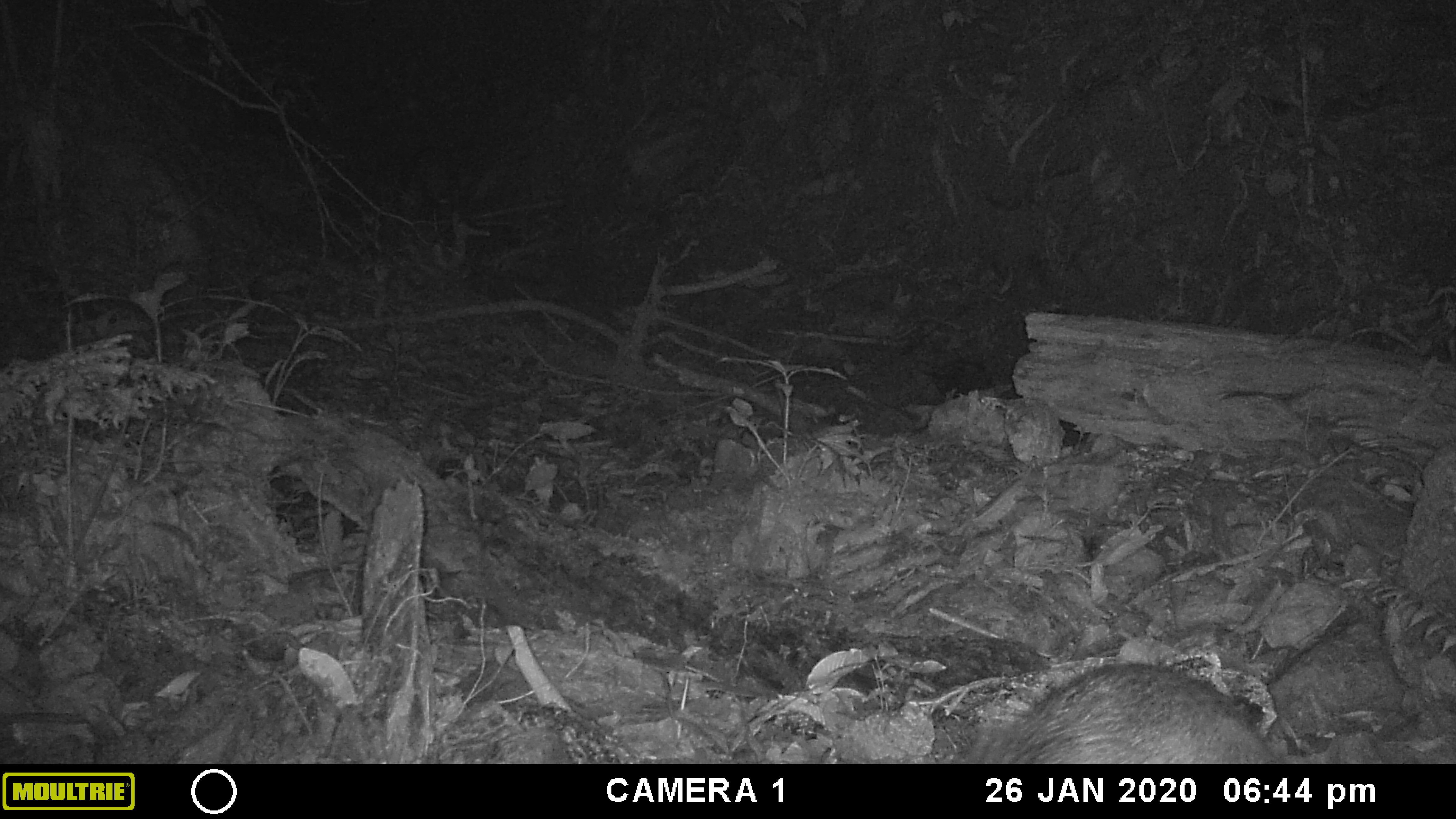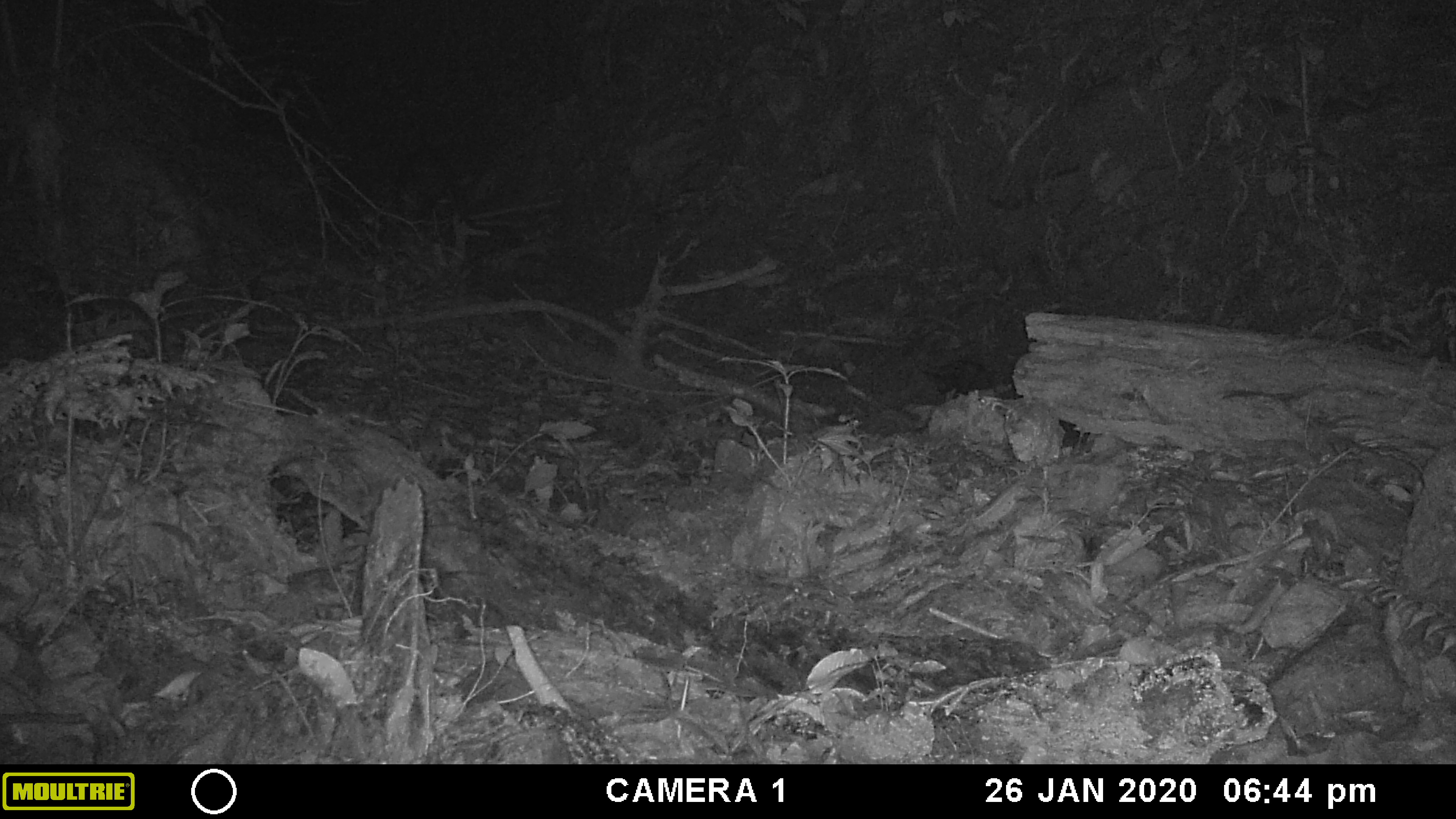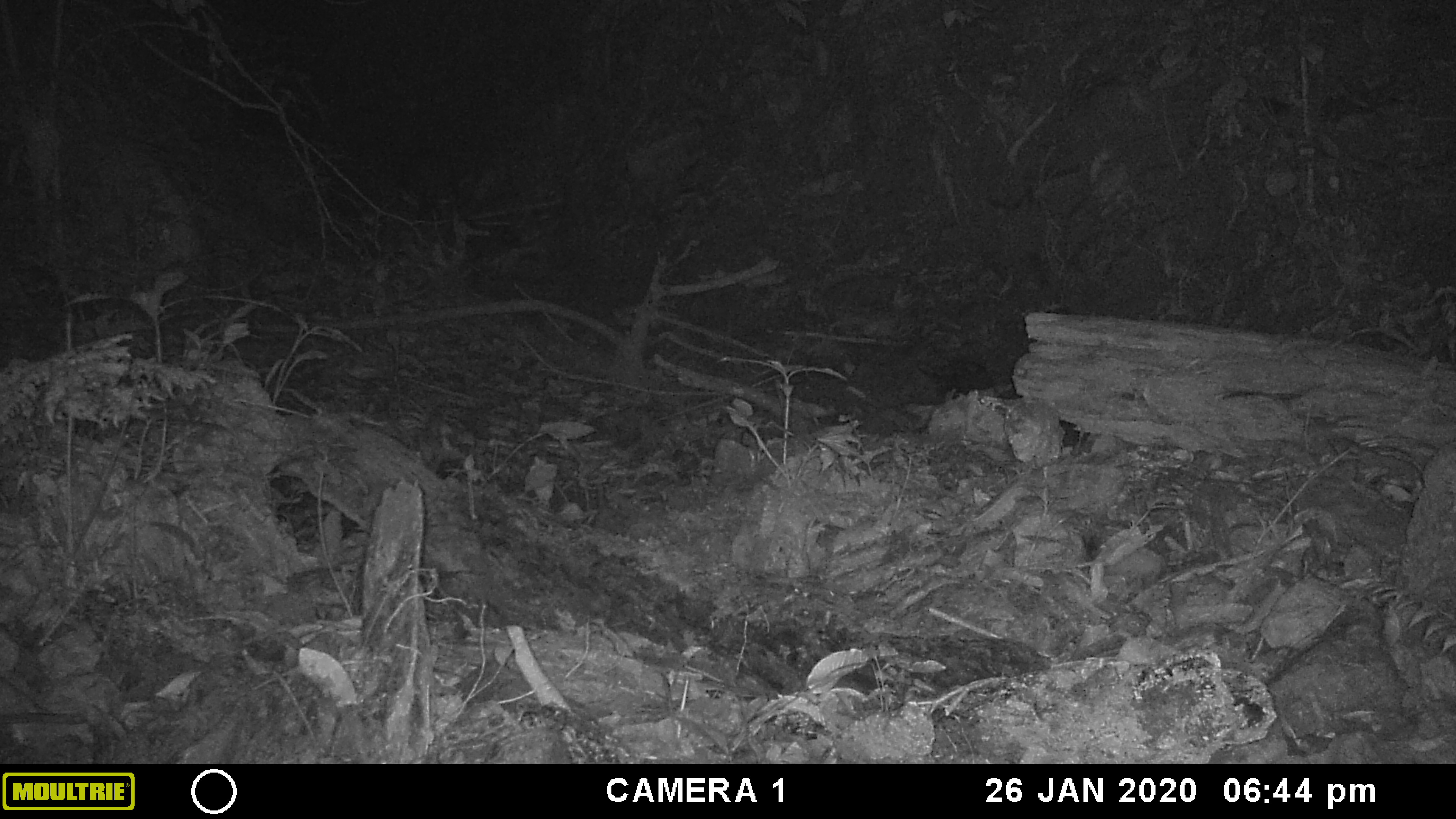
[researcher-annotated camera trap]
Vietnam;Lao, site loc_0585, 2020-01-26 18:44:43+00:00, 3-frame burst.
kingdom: Animalia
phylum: Chordata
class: Mammalia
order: Artiodactyla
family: Suidae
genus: Sus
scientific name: Sus scrofa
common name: eurasian wild pig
Eurasian wild pig (Sus scrofa). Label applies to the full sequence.